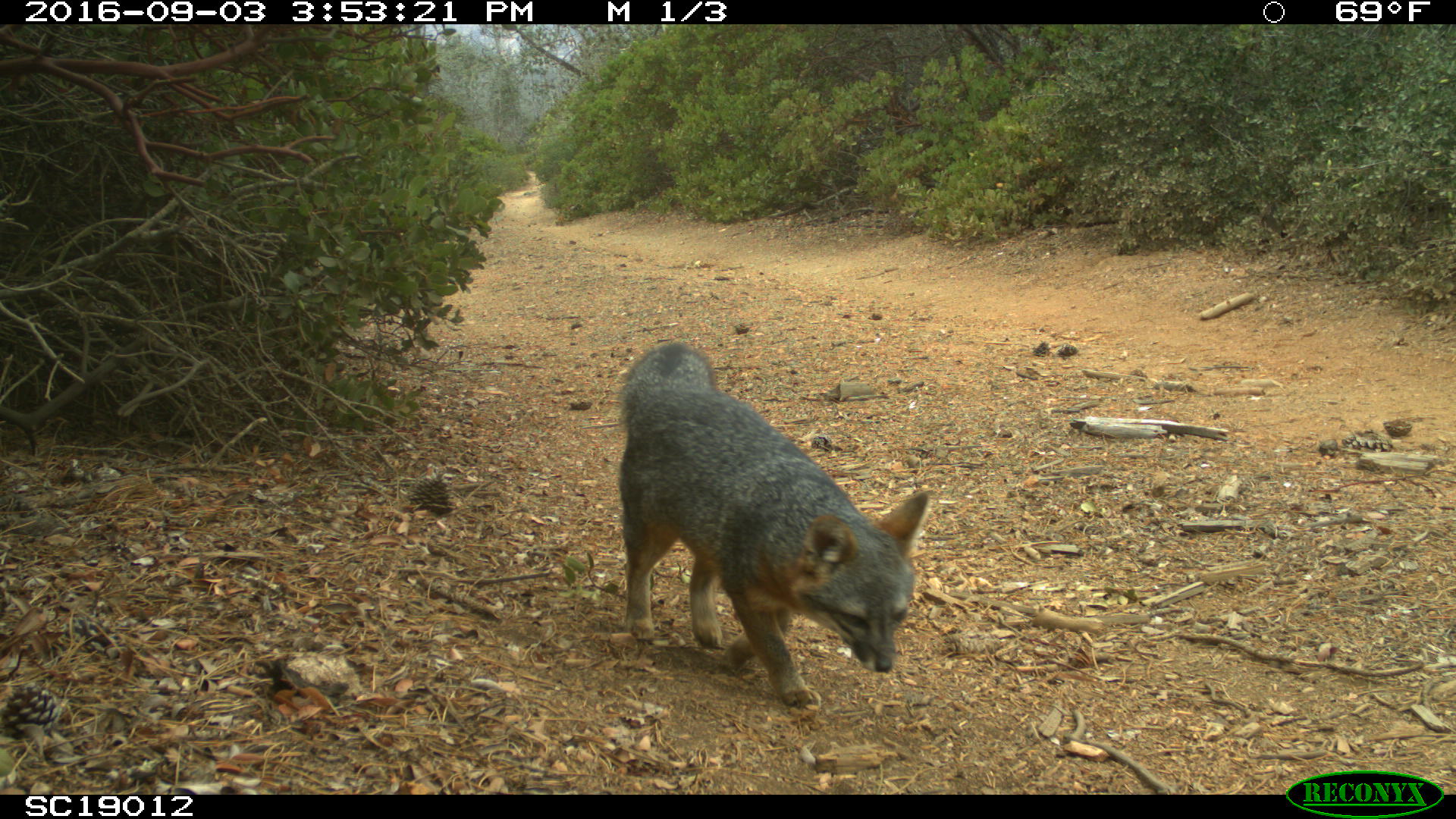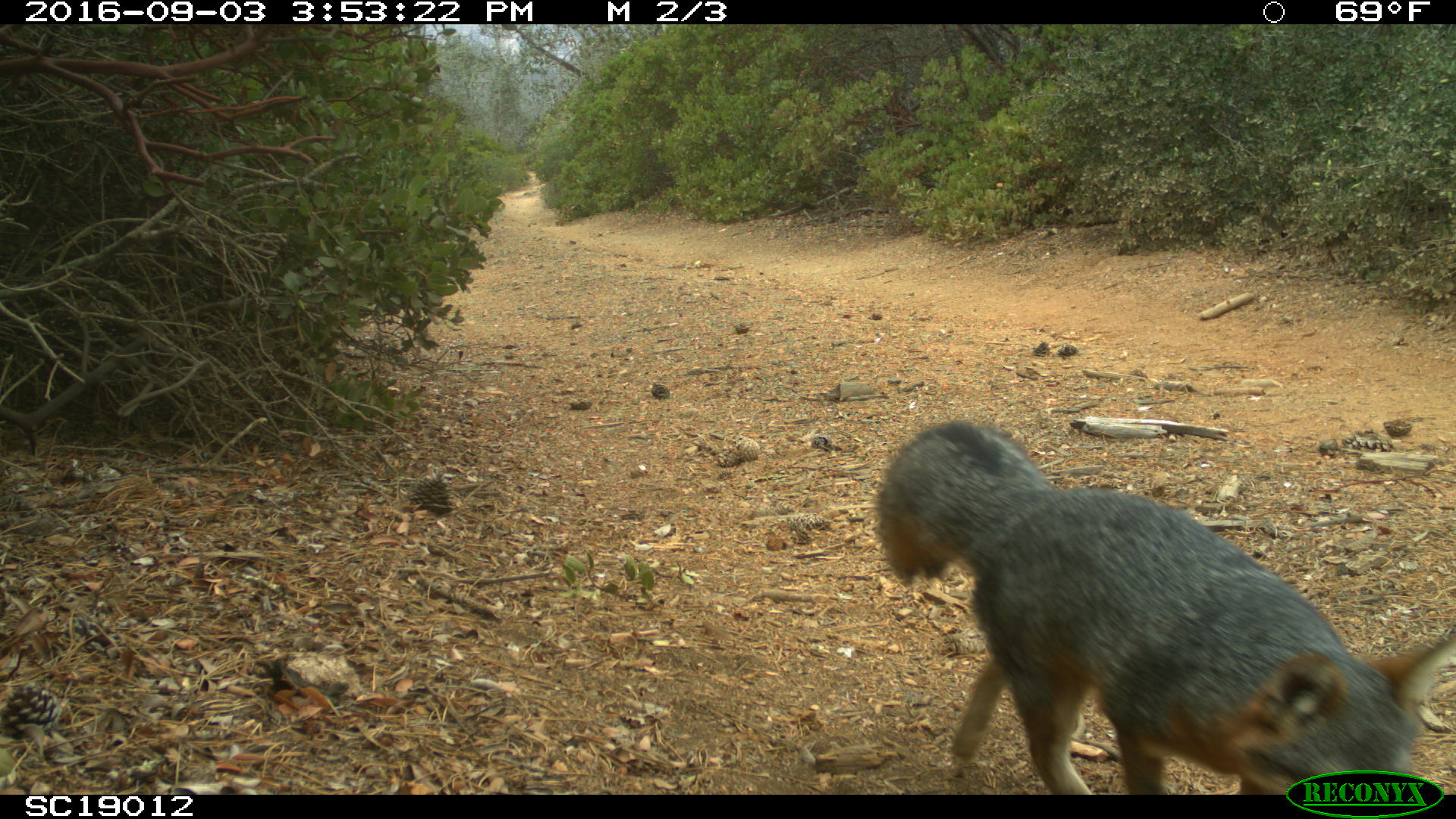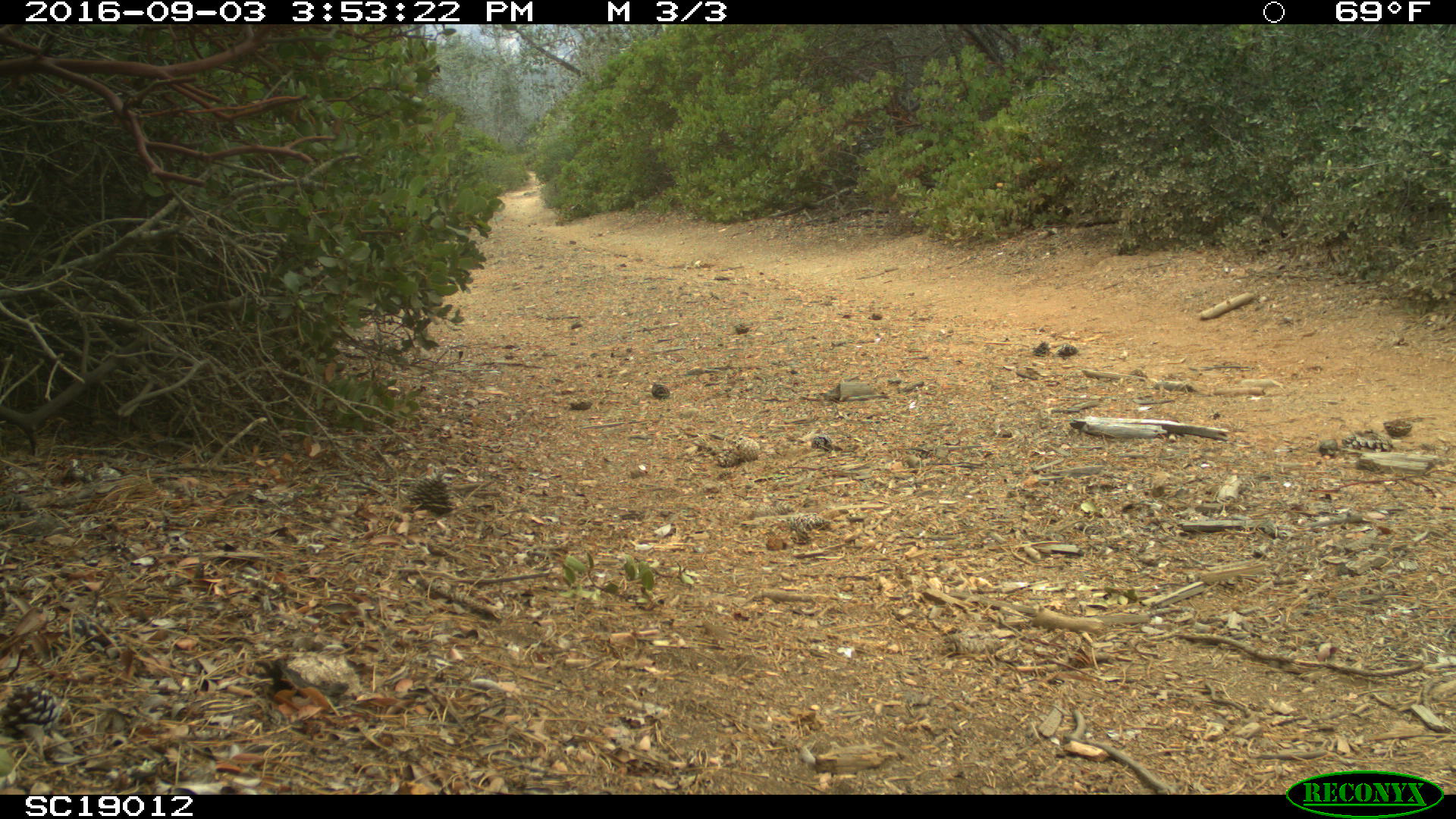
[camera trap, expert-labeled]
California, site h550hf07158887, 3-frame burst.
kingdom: Animalia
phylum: Chordata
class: Mammalia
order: Carnivora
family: Canidae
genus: Urocyon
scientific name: Urocyon littoralis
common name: island fox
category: fox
Fox (island fox) (Urocyon littoralis).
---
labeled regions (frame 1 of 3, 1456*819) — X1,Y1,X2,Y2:
fox: 616,340,930,714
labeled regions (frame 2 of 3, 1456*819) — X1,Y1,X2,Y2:
fox: 875,421,1455,795